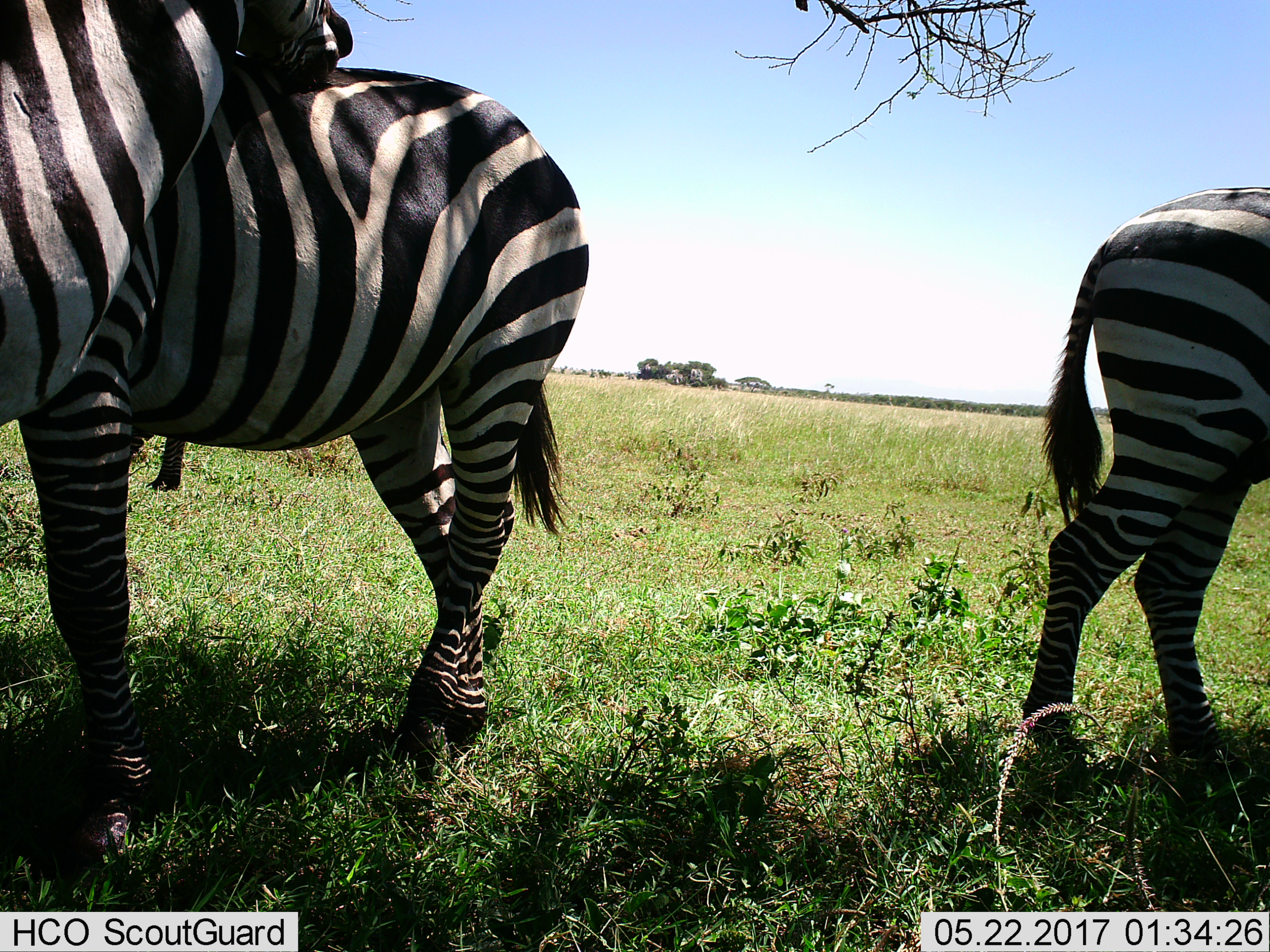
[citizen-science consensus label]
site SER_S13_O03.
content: unidentified animal